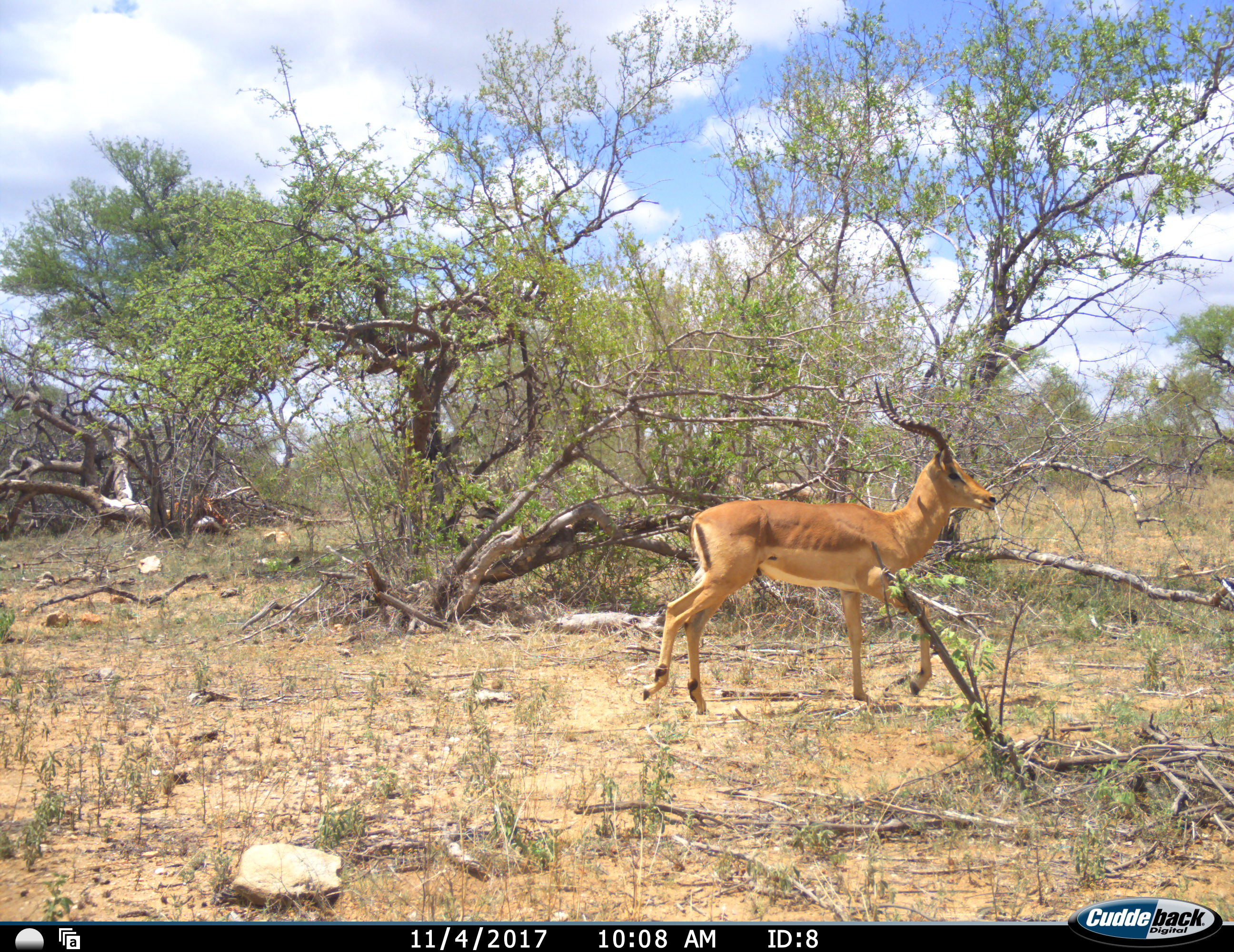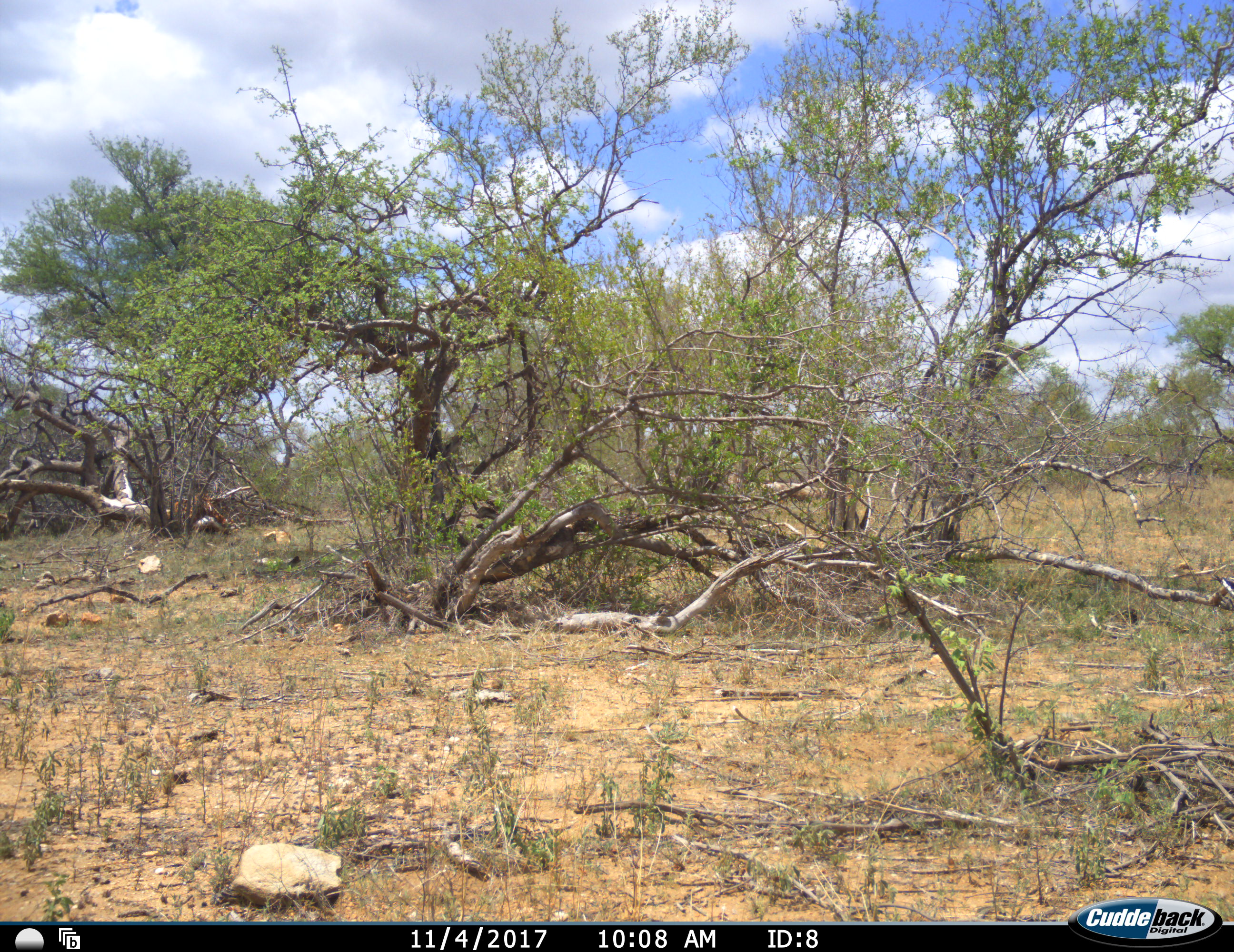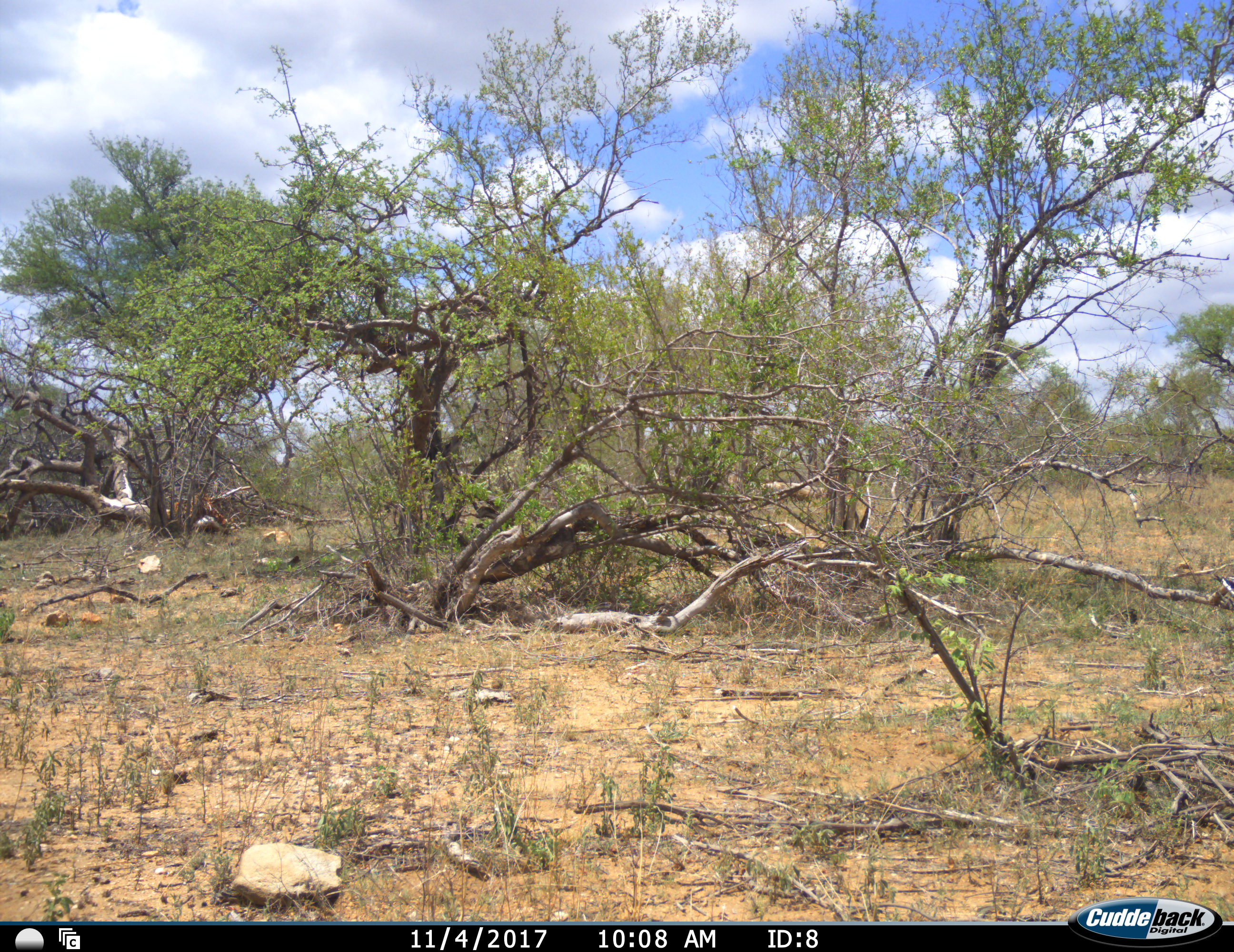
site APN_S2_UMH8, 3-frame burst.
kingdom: Animalia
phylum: Chordata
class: Mammalia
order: Artiodactyla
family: Bovidae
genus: Aepyceros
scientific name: Aepyceros melampus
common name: impala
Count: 1.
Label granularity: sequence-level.